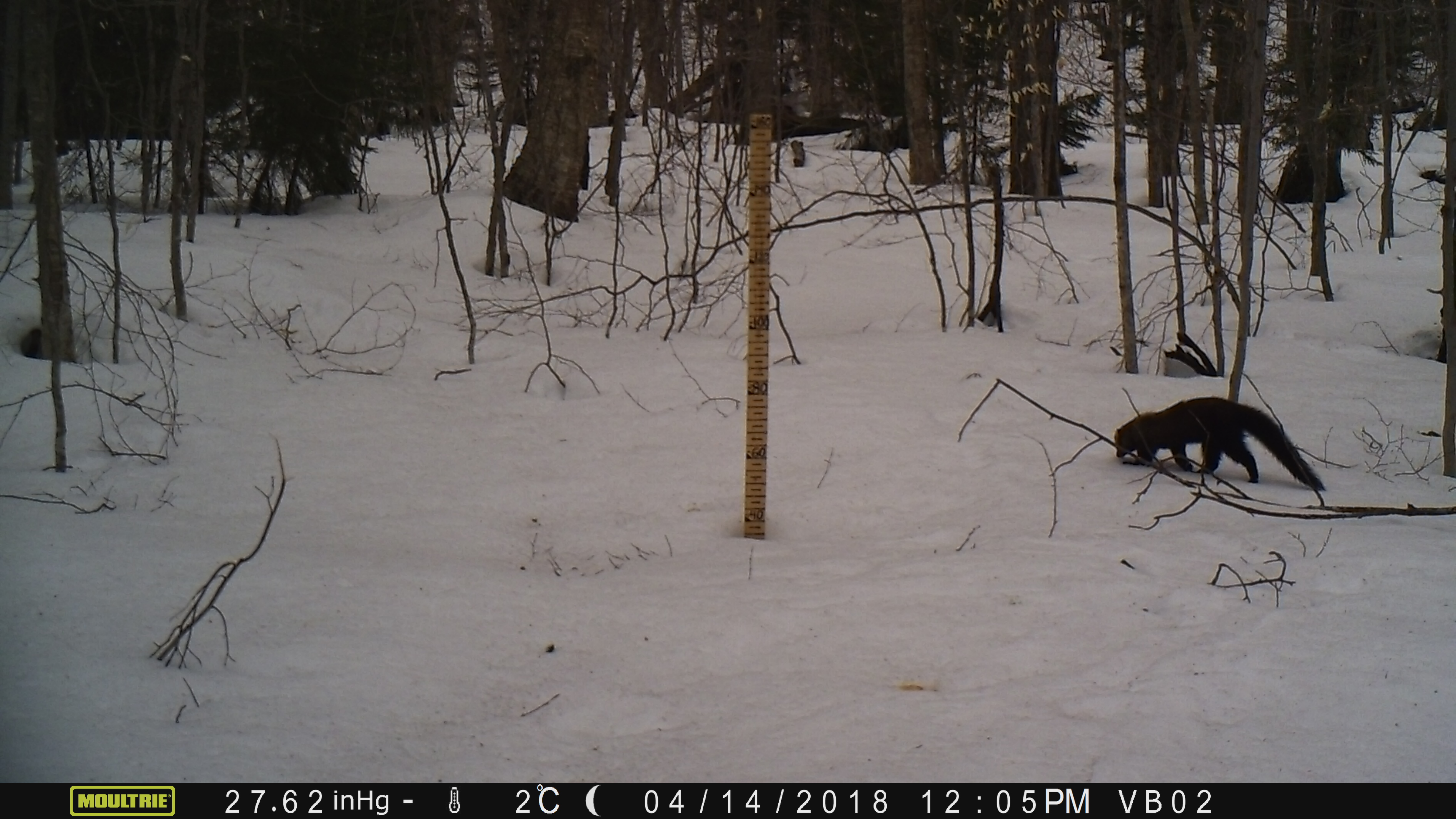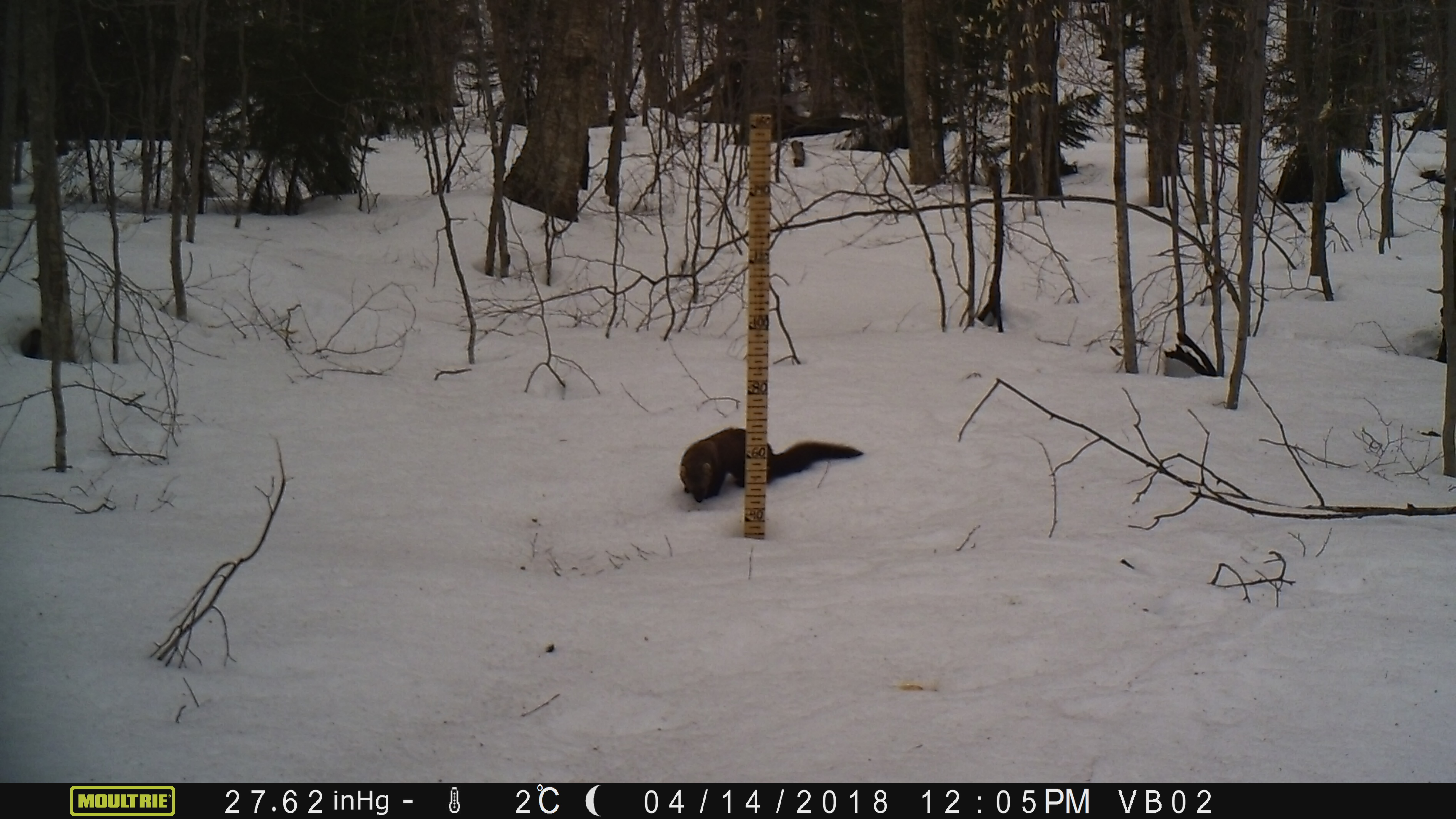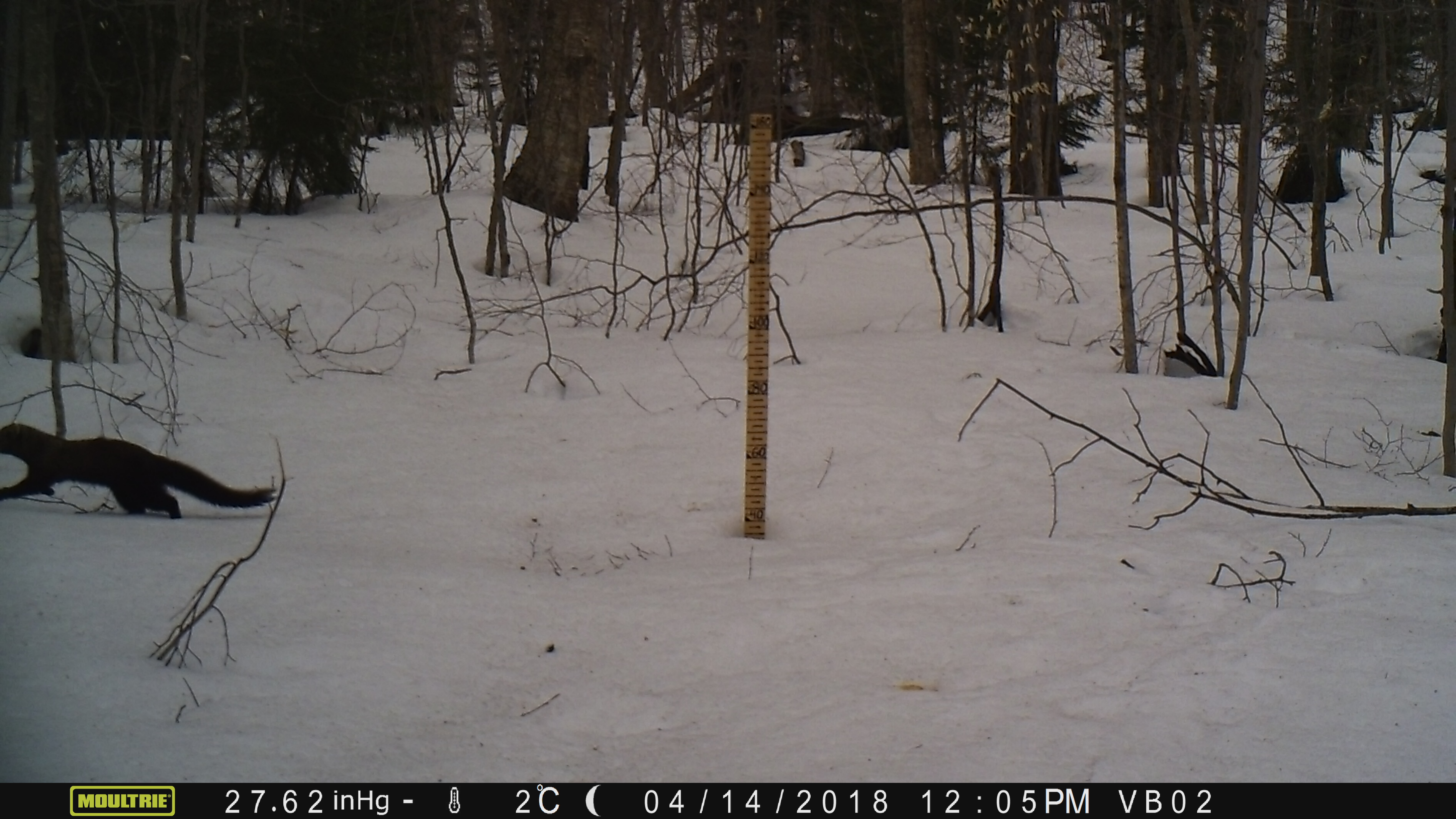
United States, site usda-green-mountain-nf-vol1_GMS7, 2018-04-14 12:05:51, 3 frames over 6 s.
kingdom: Animalia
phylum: Chordata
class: Mammalia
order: Carnivora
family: Mustelidae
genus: Pekania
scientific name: Pekania pennanti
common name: fisher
Fisher (Pekania pennanti).